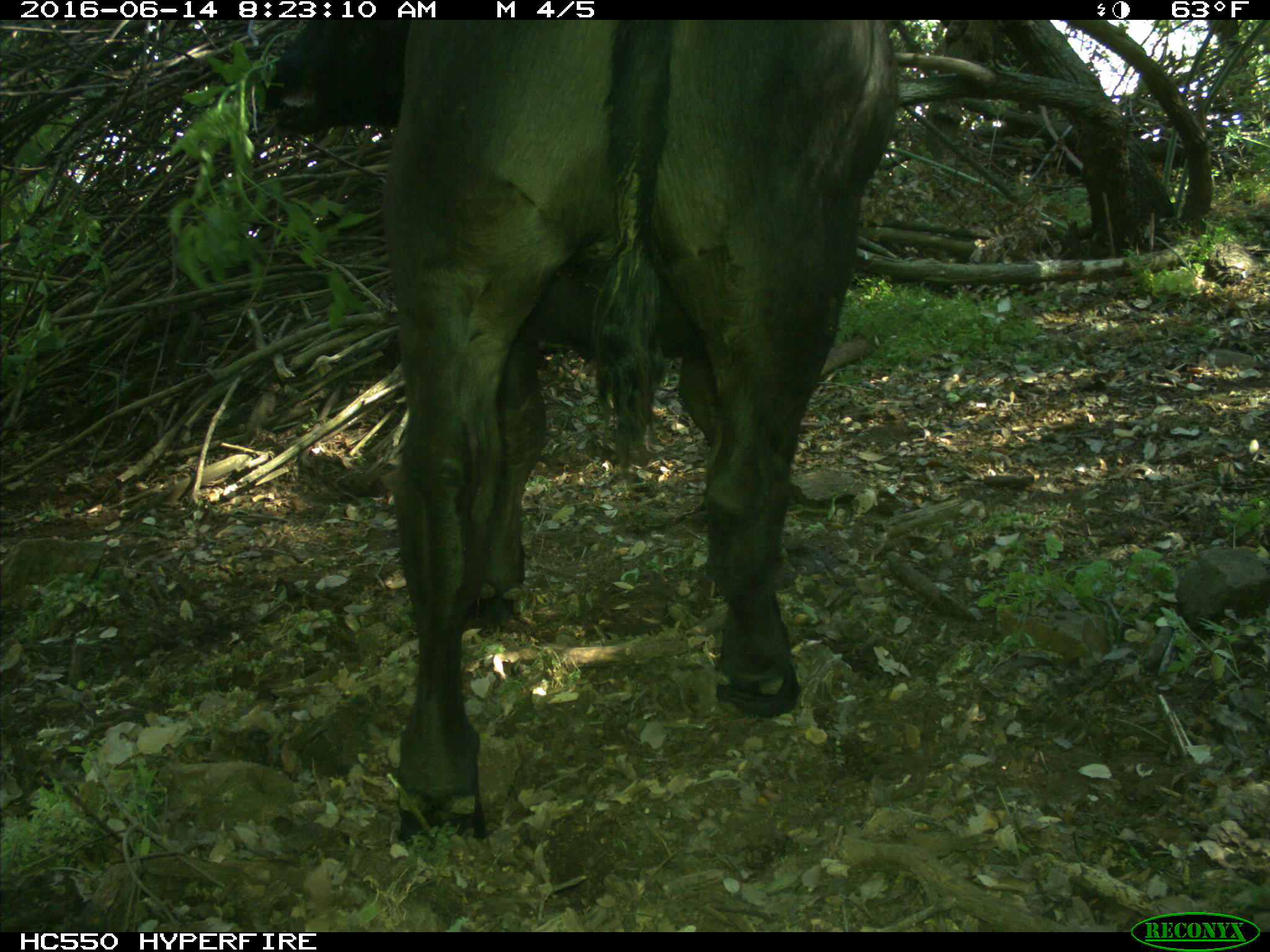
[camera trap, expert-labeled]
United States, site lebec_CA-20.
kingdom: Animalia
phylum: Chordata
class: Mammalia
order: Artiodactyla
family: Bovidae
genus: Bos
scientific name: Bos taurus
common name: domestic cow